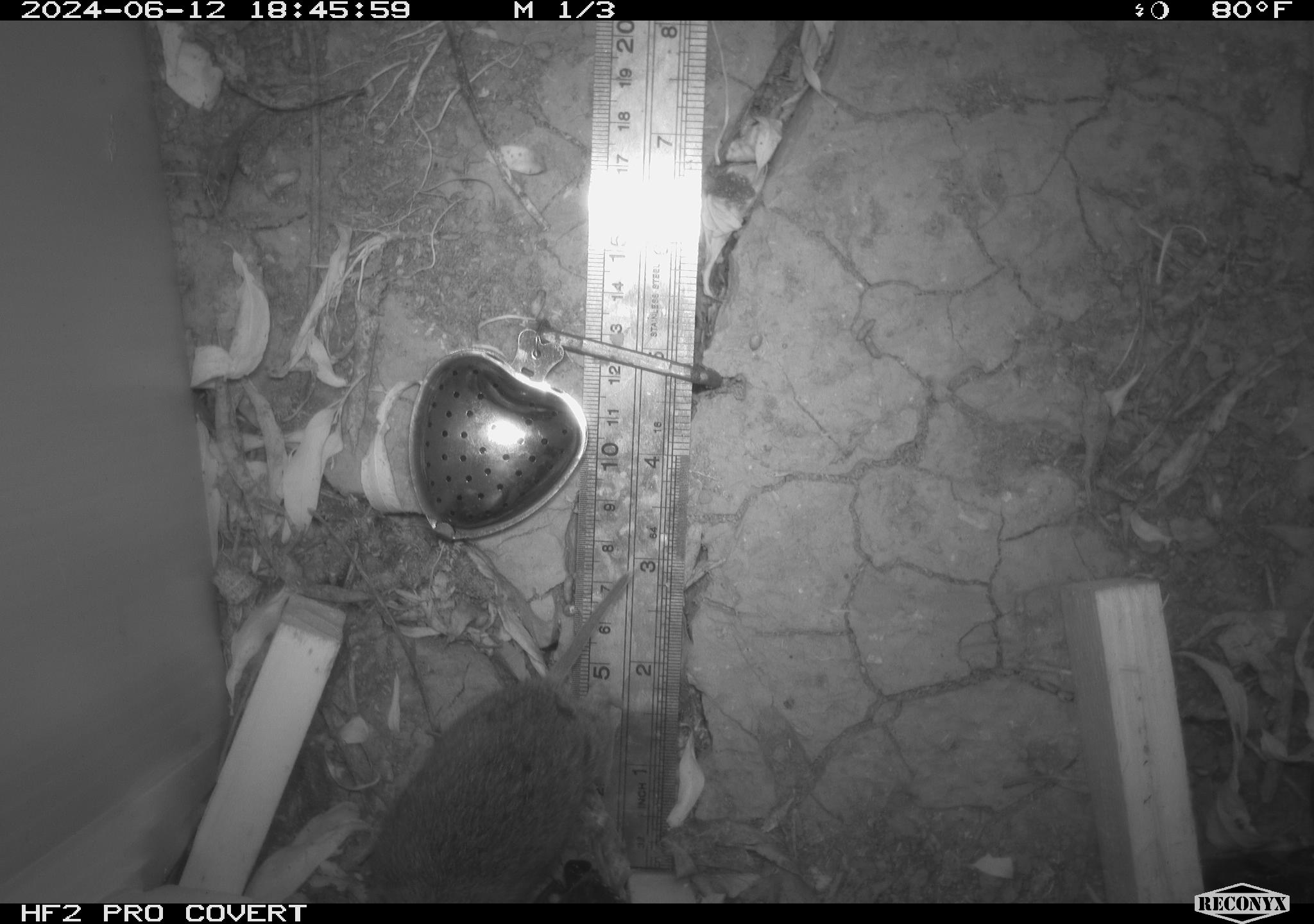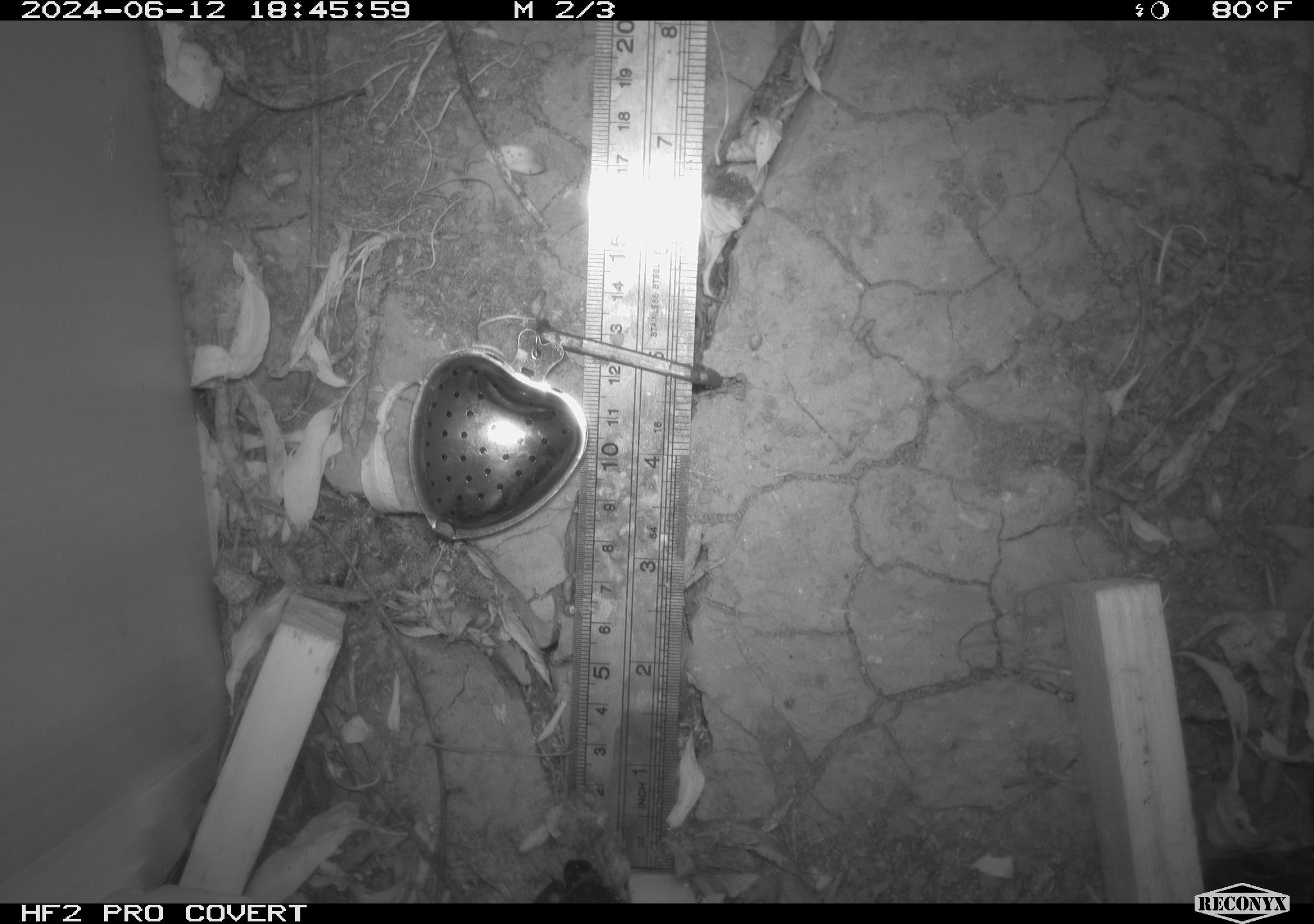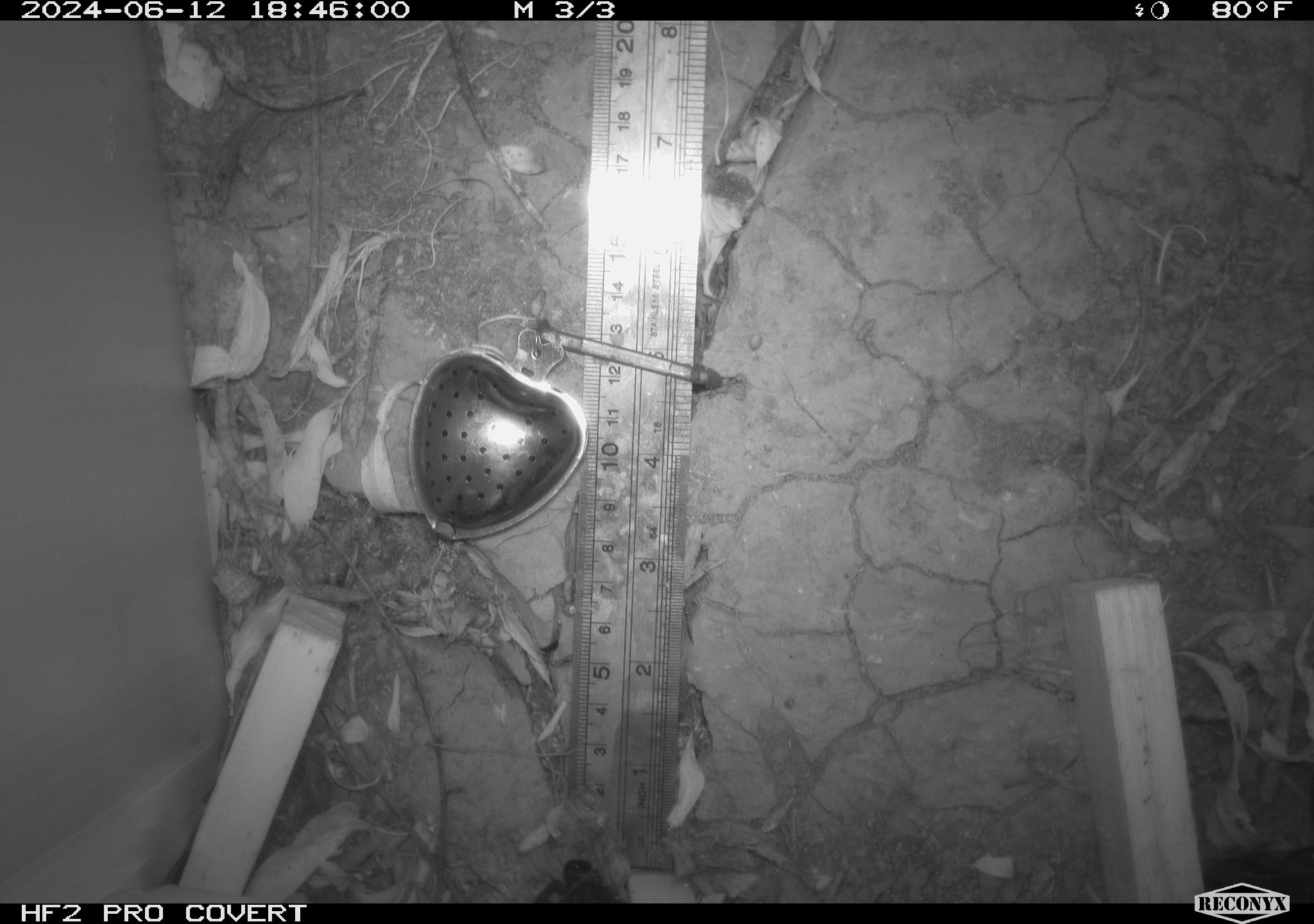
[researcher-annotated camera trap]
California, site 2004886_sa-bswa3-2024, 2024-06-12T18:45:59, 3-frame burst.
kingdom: Animalia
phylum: Chordata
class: Mammalia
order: Rodentia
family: Cricetidae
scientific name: Arvicolinae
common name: voles, lemmings, and muskrats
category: arvicolinae subfamily